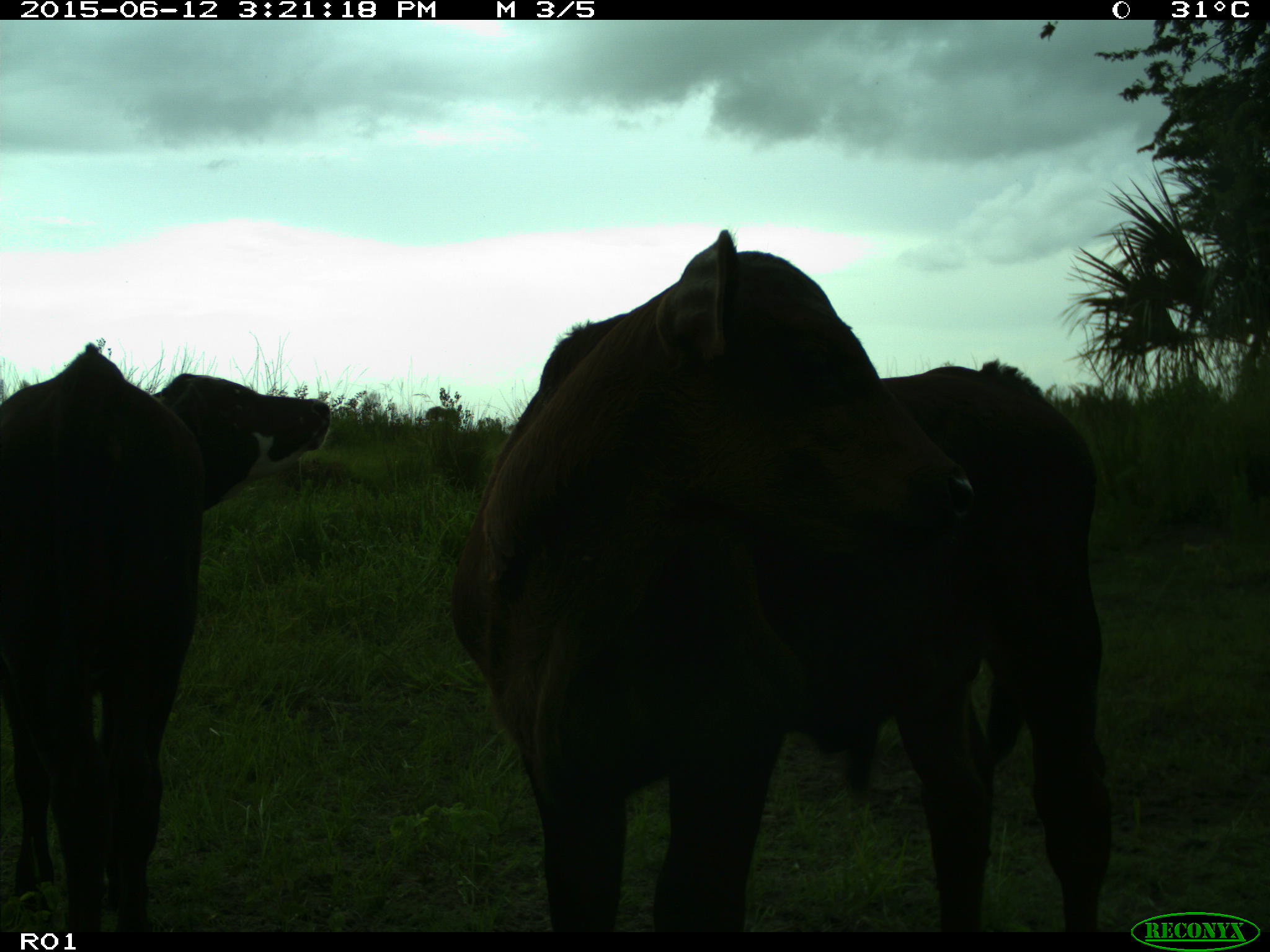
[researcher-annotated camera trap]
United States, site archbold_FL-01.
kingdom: Animalia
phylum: Chordata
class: Mammalia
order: Artiodactyla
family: Bovidae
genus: Bos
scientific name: Bos taurus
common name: domestic cow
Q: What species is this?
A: Bos taurus (domestic cow).